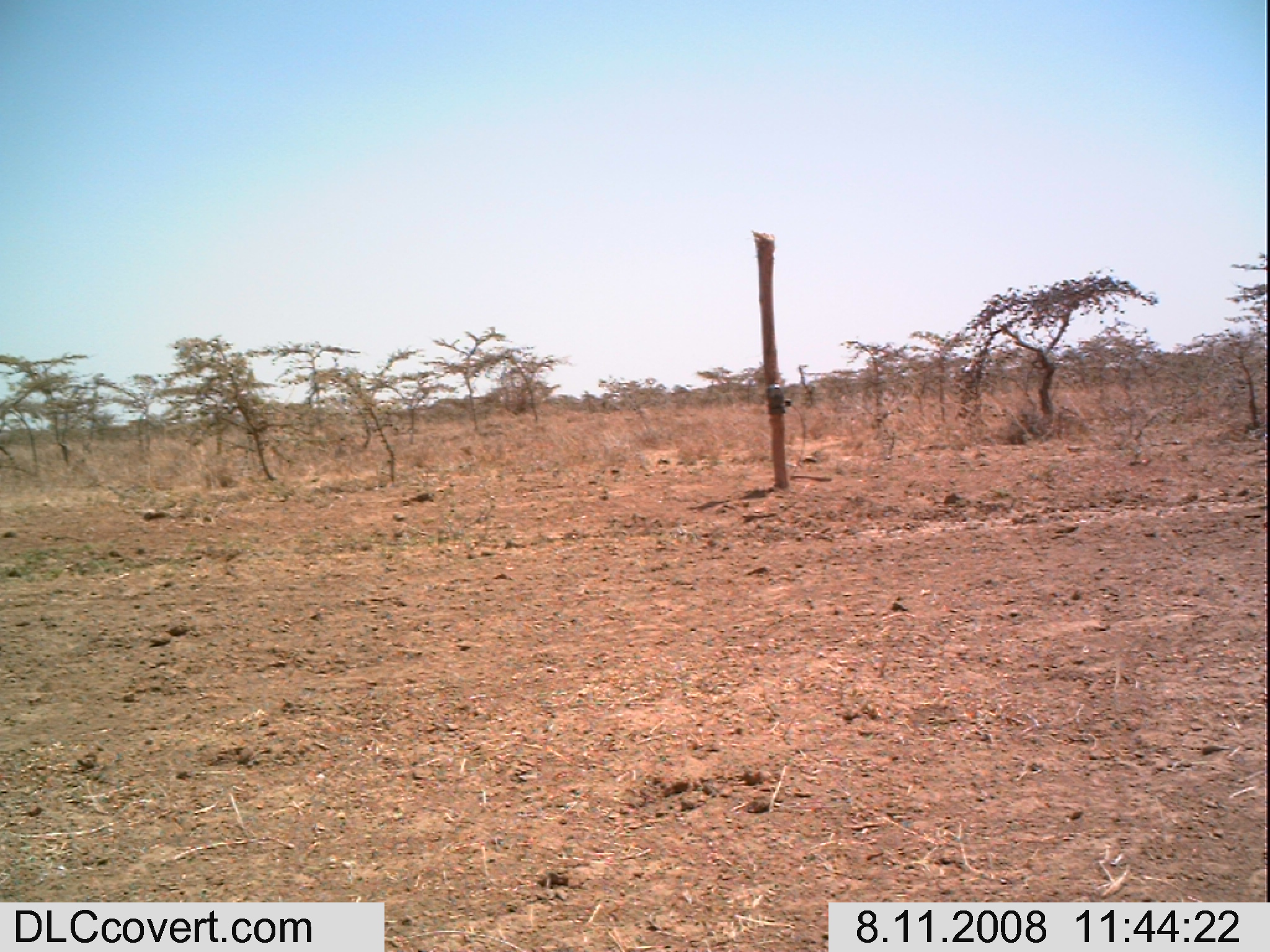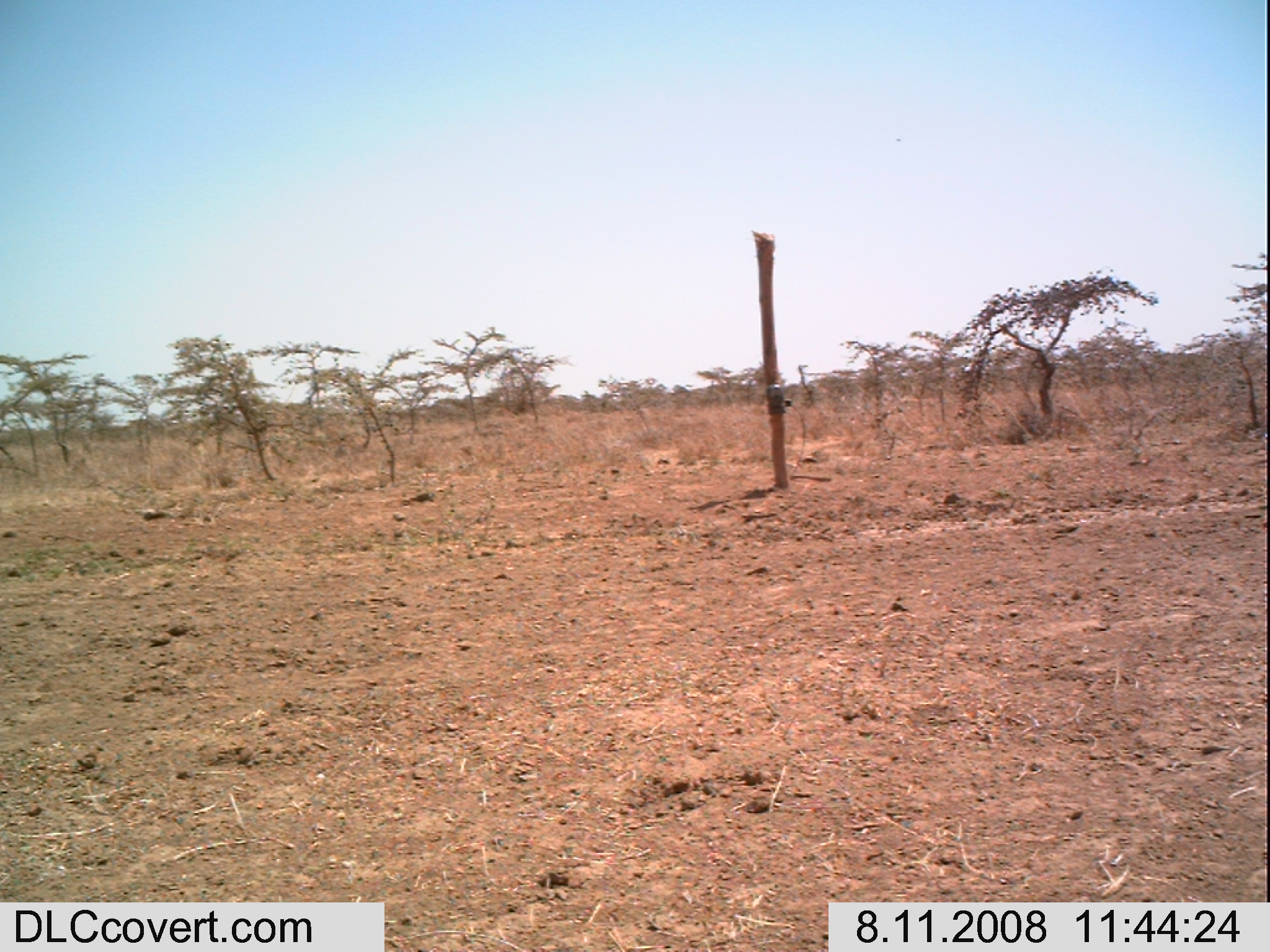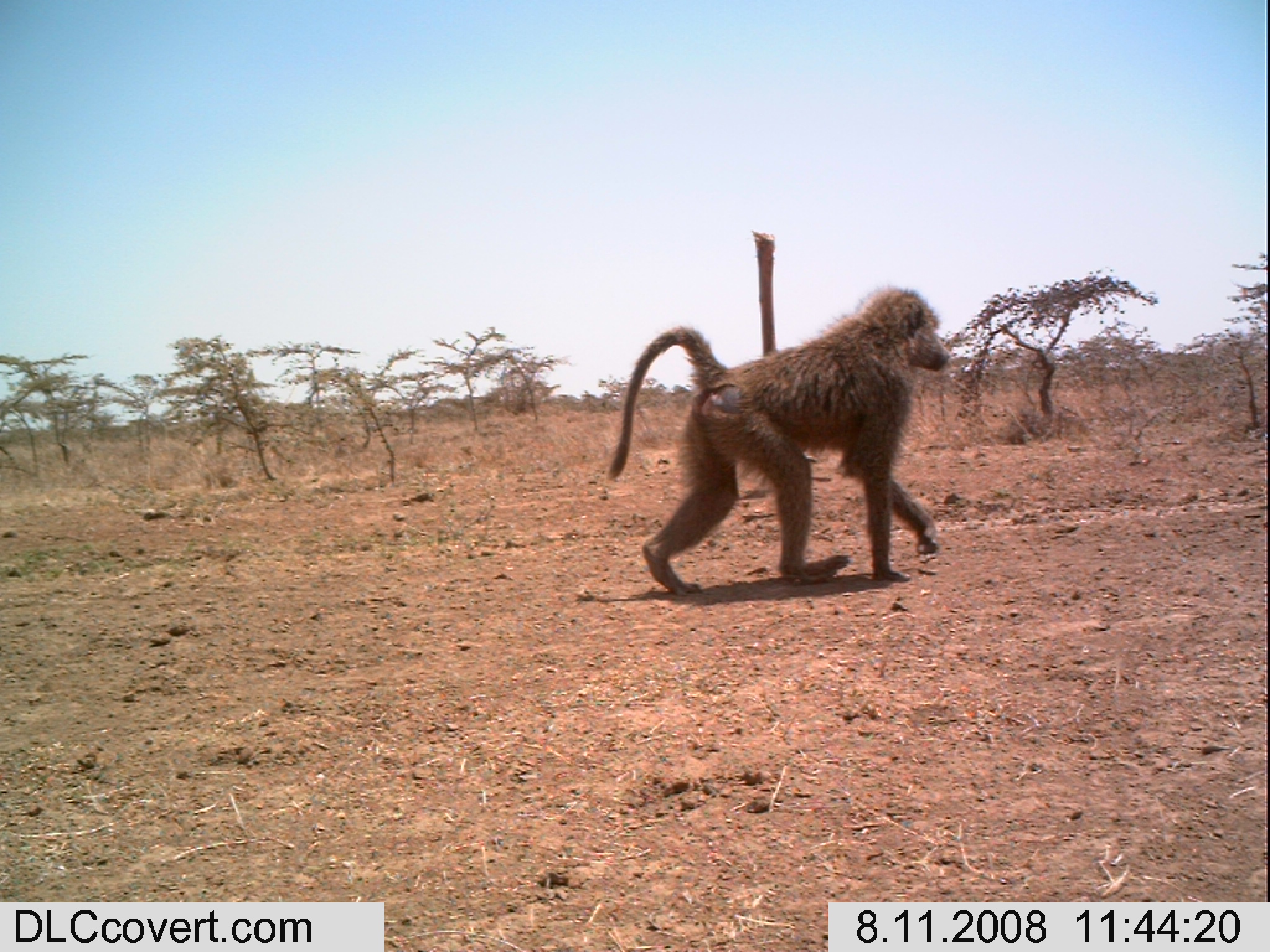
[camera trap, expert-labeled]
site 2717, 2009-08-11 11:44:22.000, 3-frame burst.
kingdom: Animalia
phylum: Chordata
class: Mammalia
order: Primates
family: Cercopithecidae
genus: Papio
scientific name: Papio anubis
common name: olive baboon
Papio anubis (olive baboon), count 1.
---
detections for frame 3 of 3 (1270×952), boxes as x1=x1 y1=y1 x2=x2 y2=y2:
papio anubis: x1=603 y1=282 x2=950 y2=597